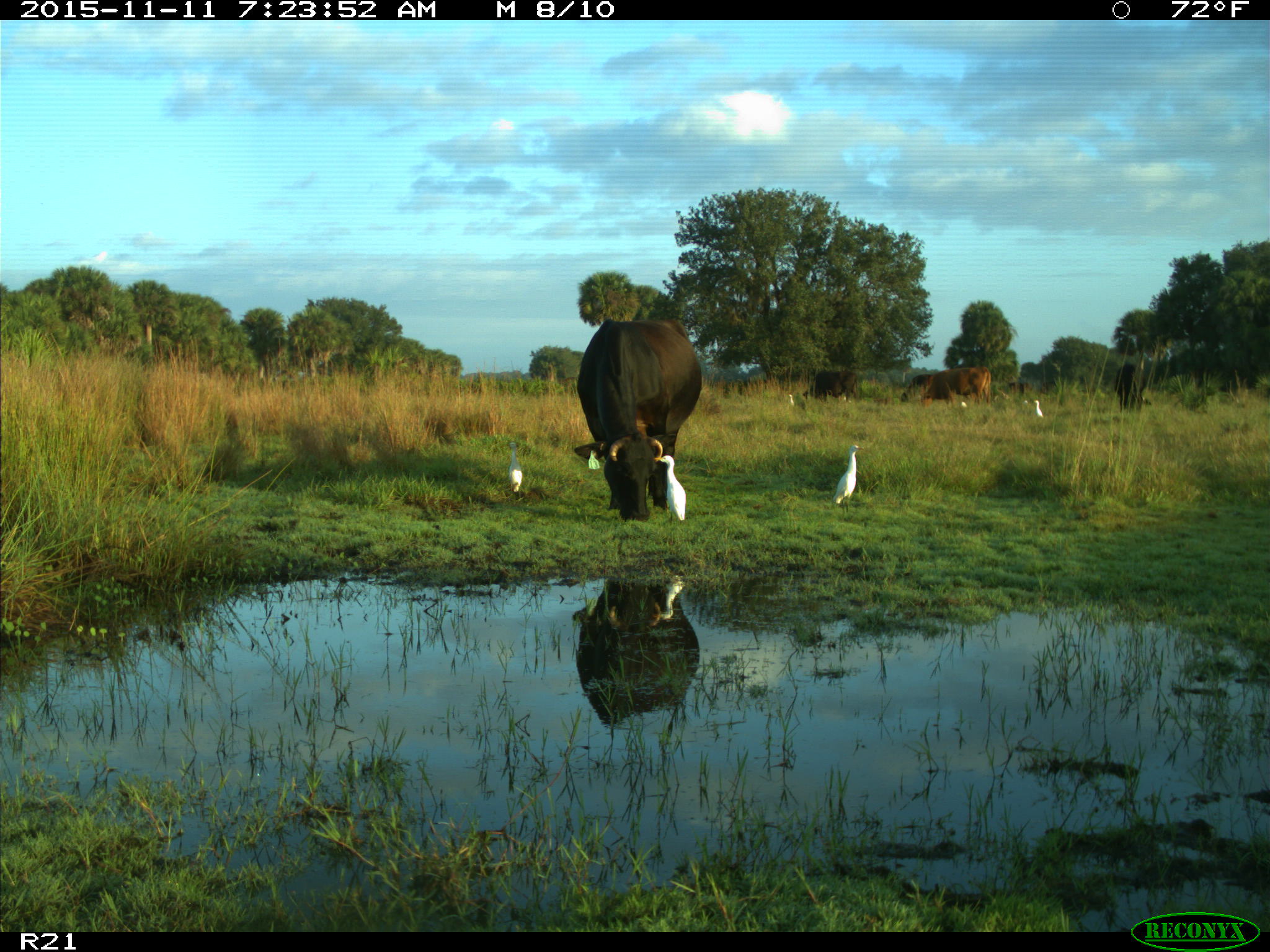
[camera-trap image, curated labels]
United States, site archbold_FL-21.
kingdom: Animalia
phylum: Chordata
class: Mammalia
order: Artiodactyla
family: Bovidae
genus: Bos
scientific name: Bos taurus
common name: domestic cow